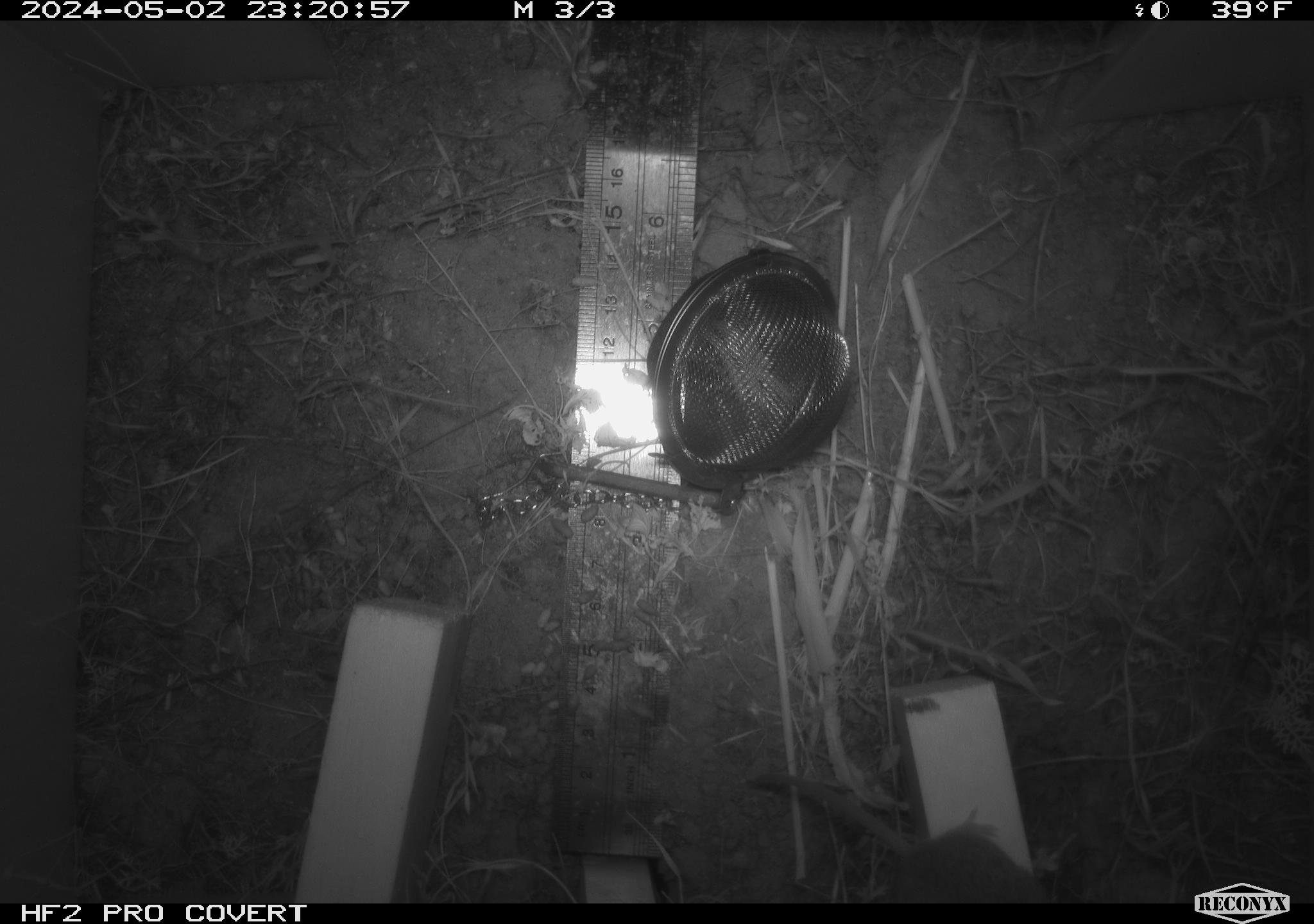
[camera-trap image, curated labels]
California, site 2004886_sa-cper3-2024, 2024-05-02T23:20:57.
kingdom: Animalia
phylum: Chordata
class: Mammalia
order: Rodentia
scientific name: Rodentia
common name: rodent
Rodent (Rodentia).